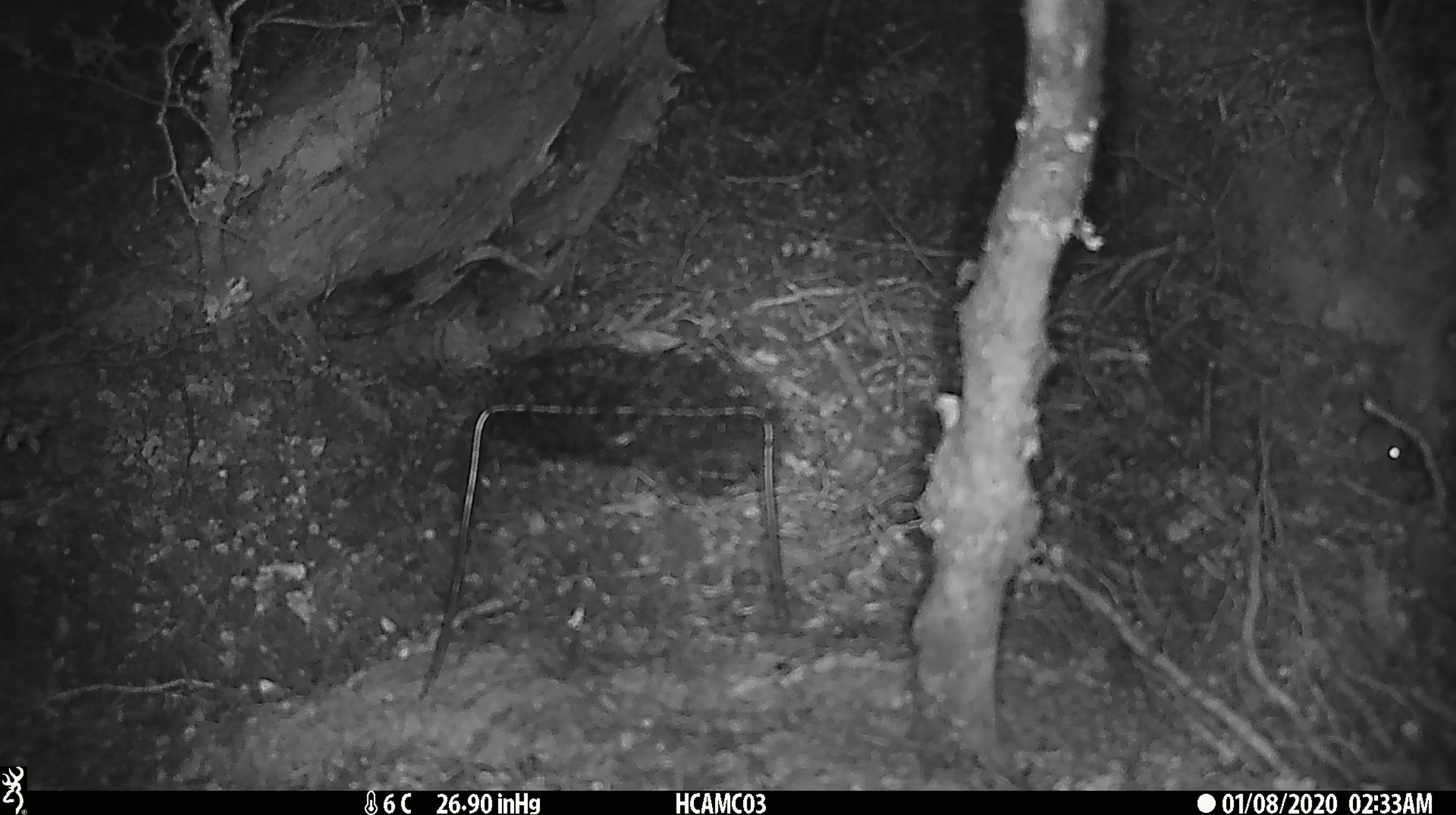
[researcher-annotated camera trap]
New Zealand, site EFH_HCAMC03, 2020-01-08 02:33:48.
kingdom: Animalia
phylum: Chordata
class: Mammalia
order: Rodentia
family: Muridae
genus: Mus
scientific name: Mus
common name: mouse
Mouse (Mus).